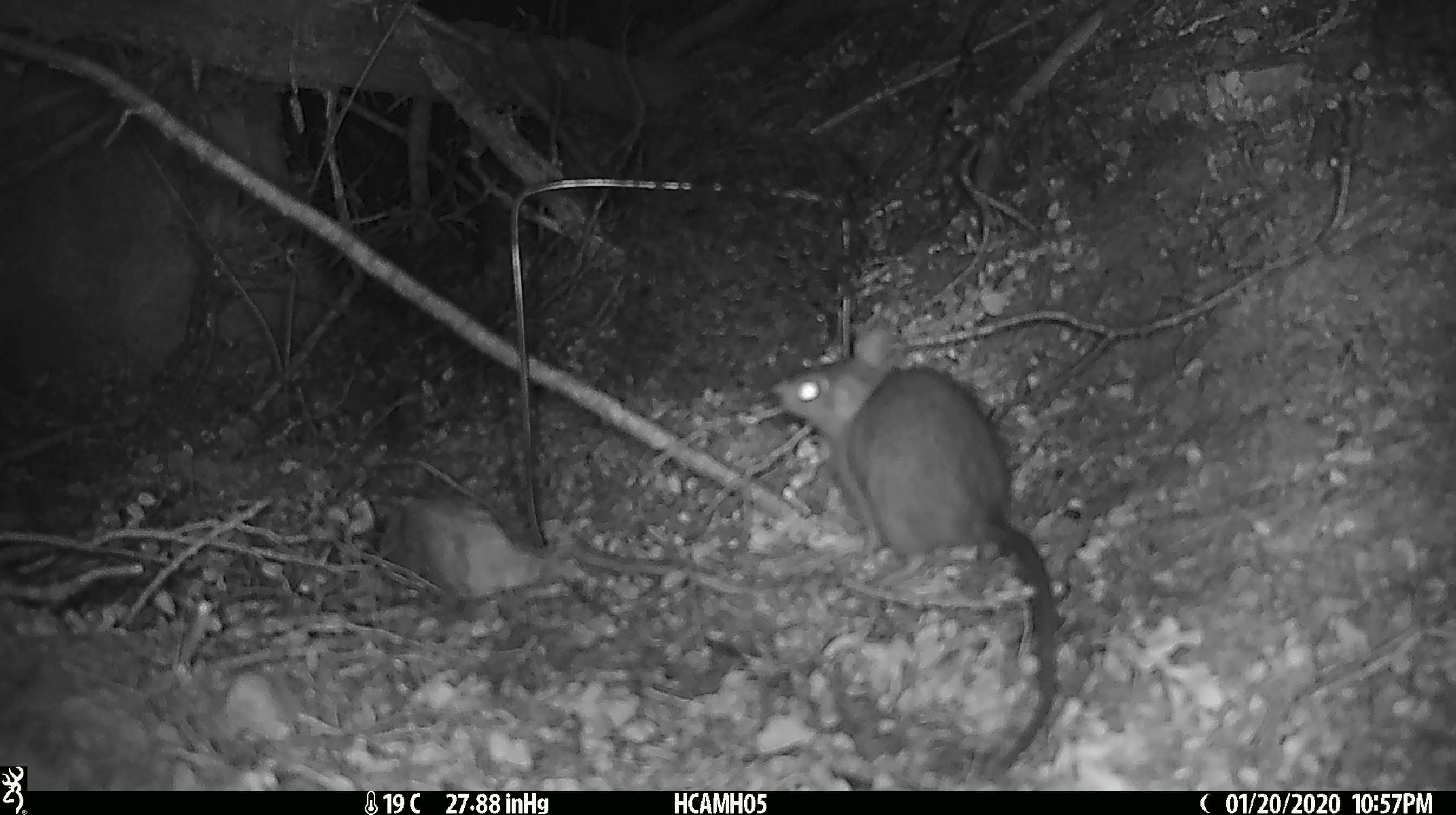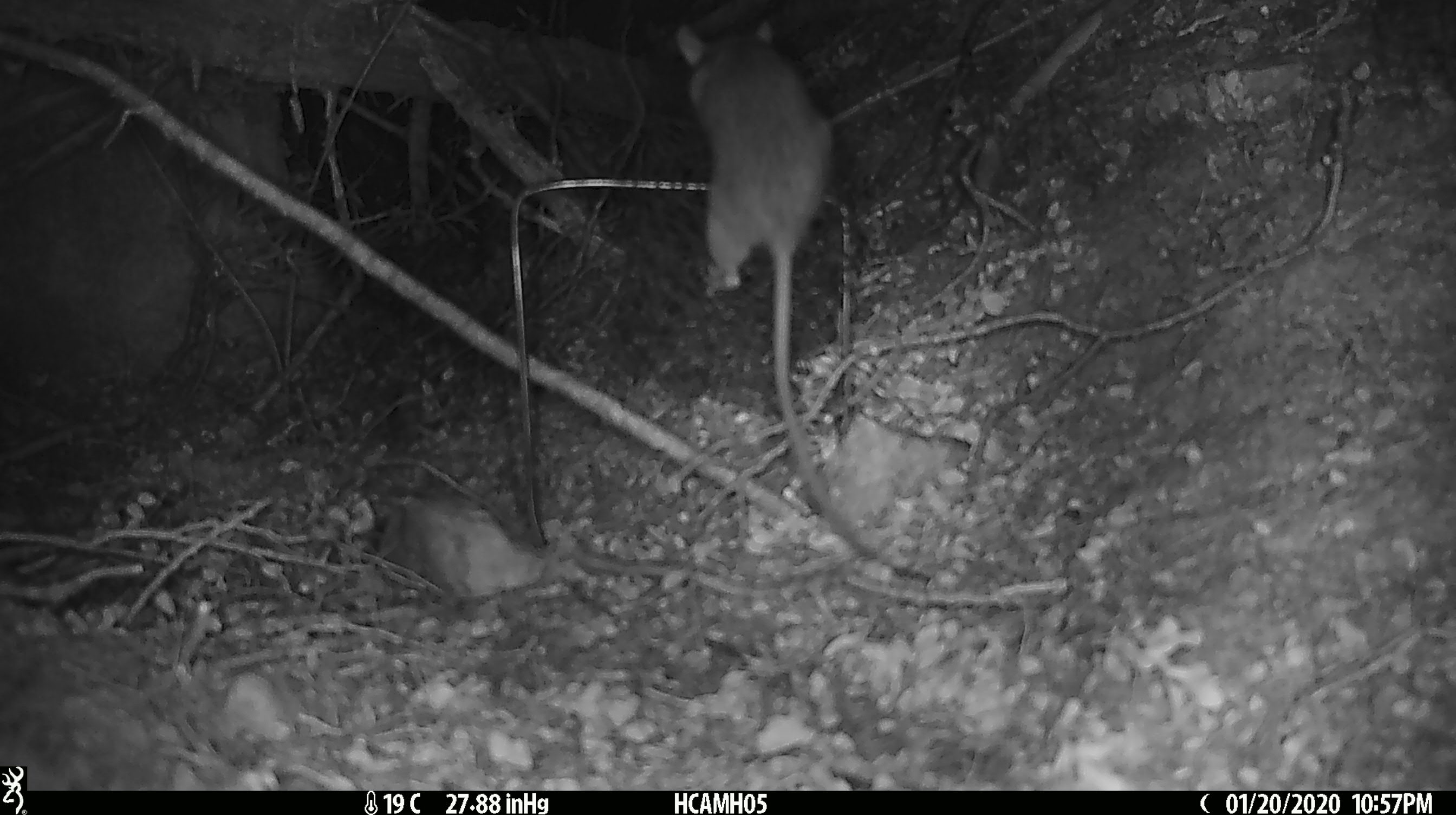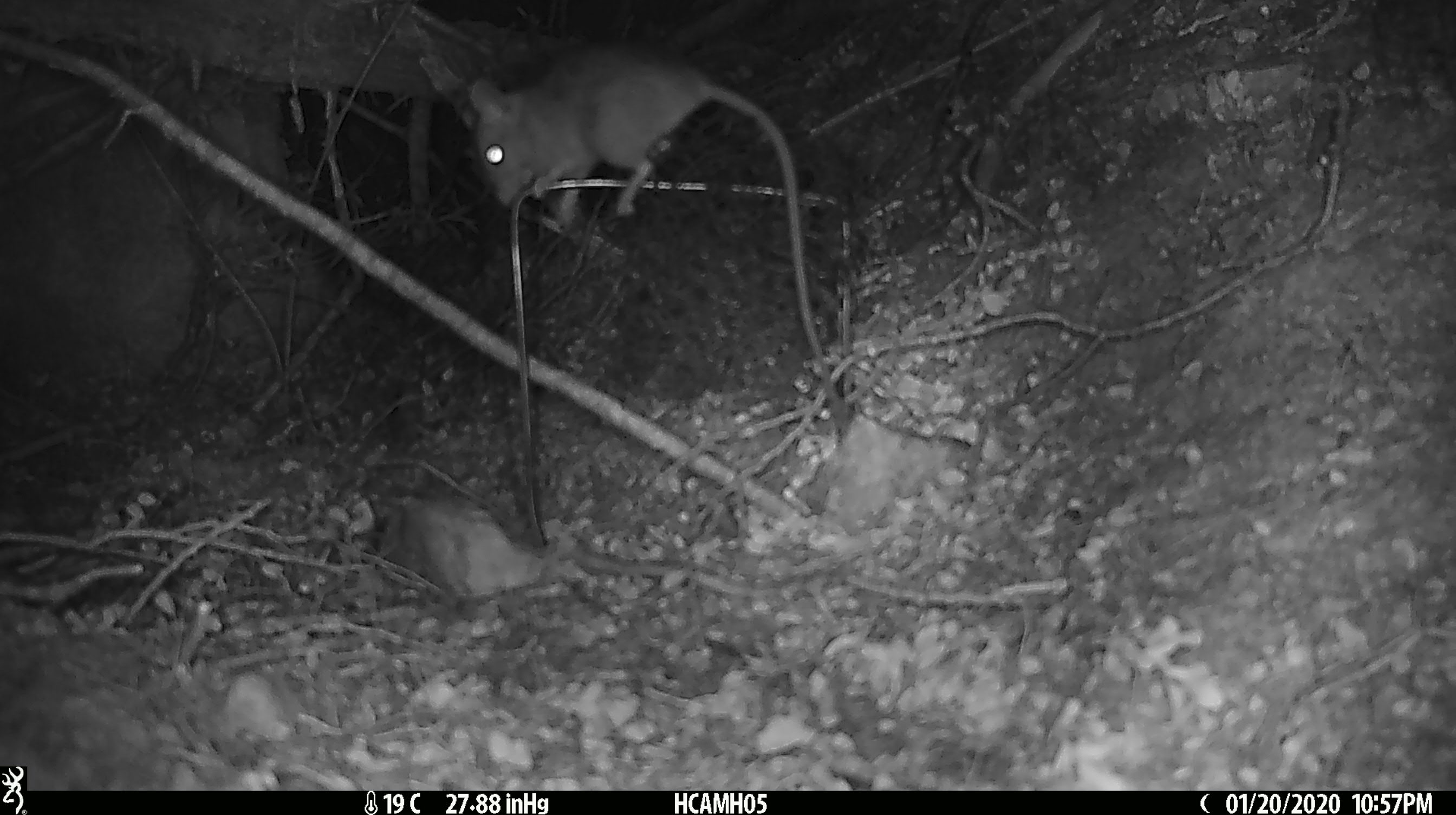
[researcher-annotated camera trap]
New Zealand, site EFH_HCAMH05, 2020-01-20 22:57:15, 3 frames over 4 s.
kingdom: Animalia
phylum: Chordata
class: Mammalia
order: Rodentia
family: Muridae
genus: Rattus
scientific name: Rattus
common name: rat